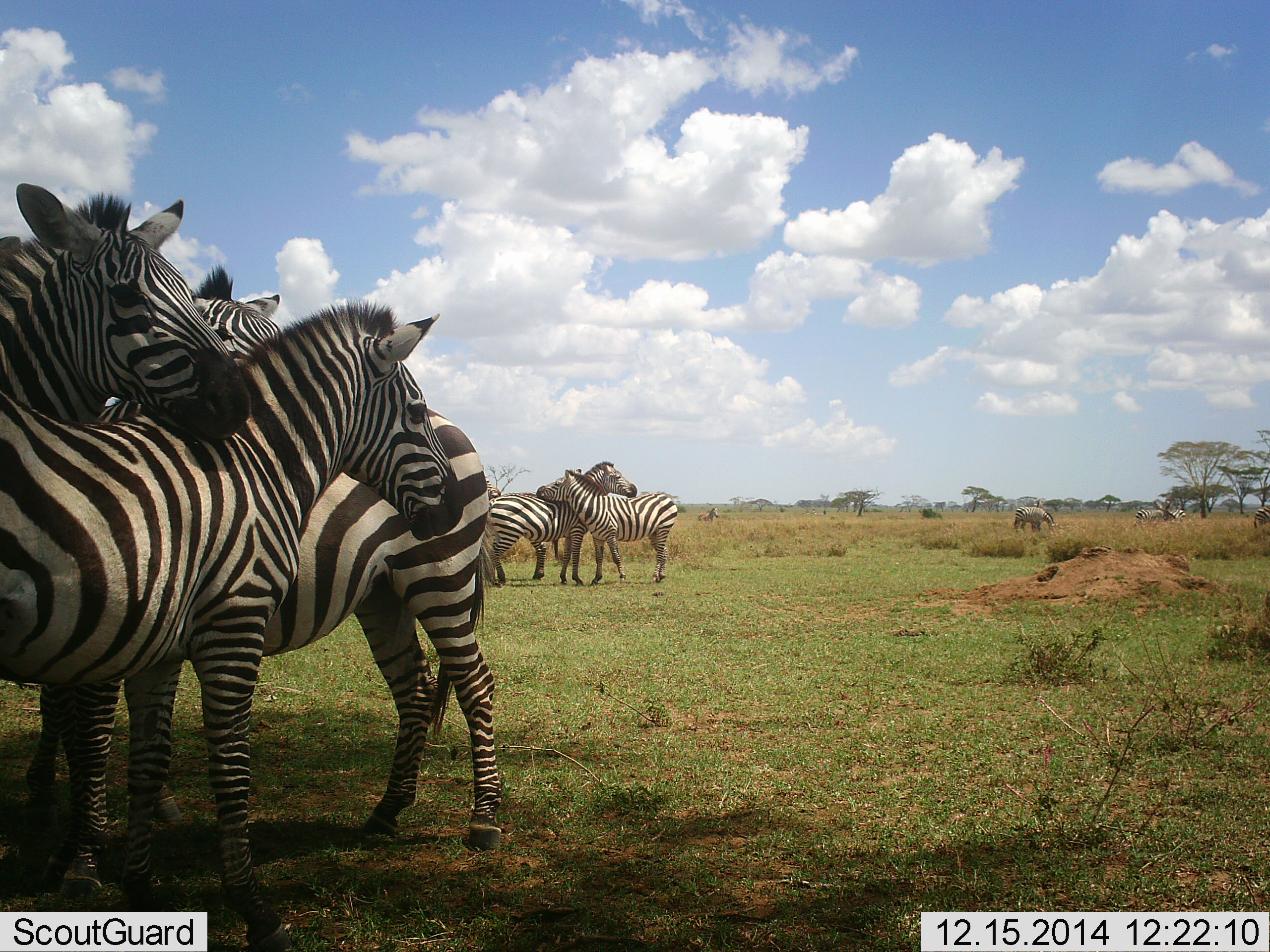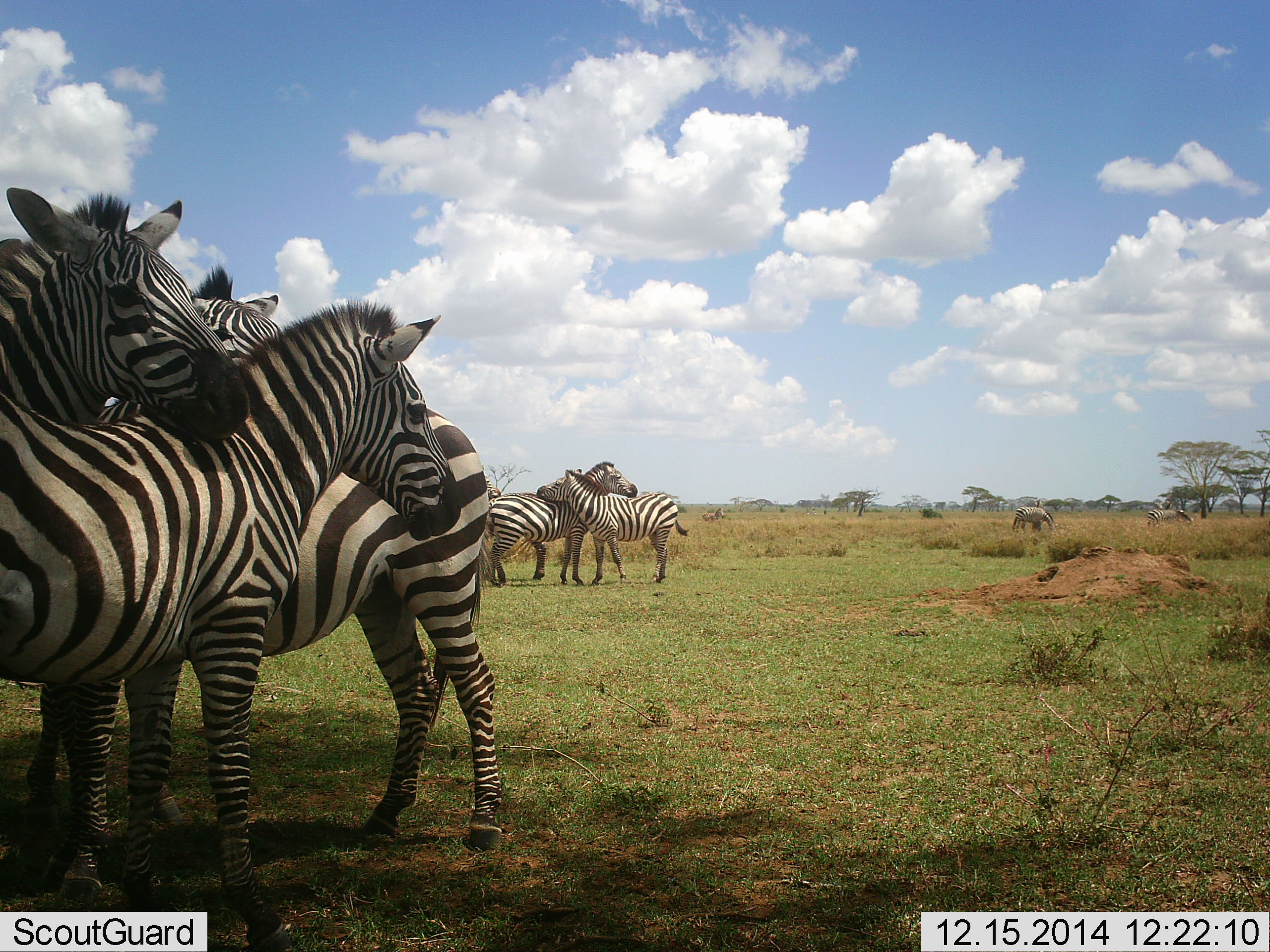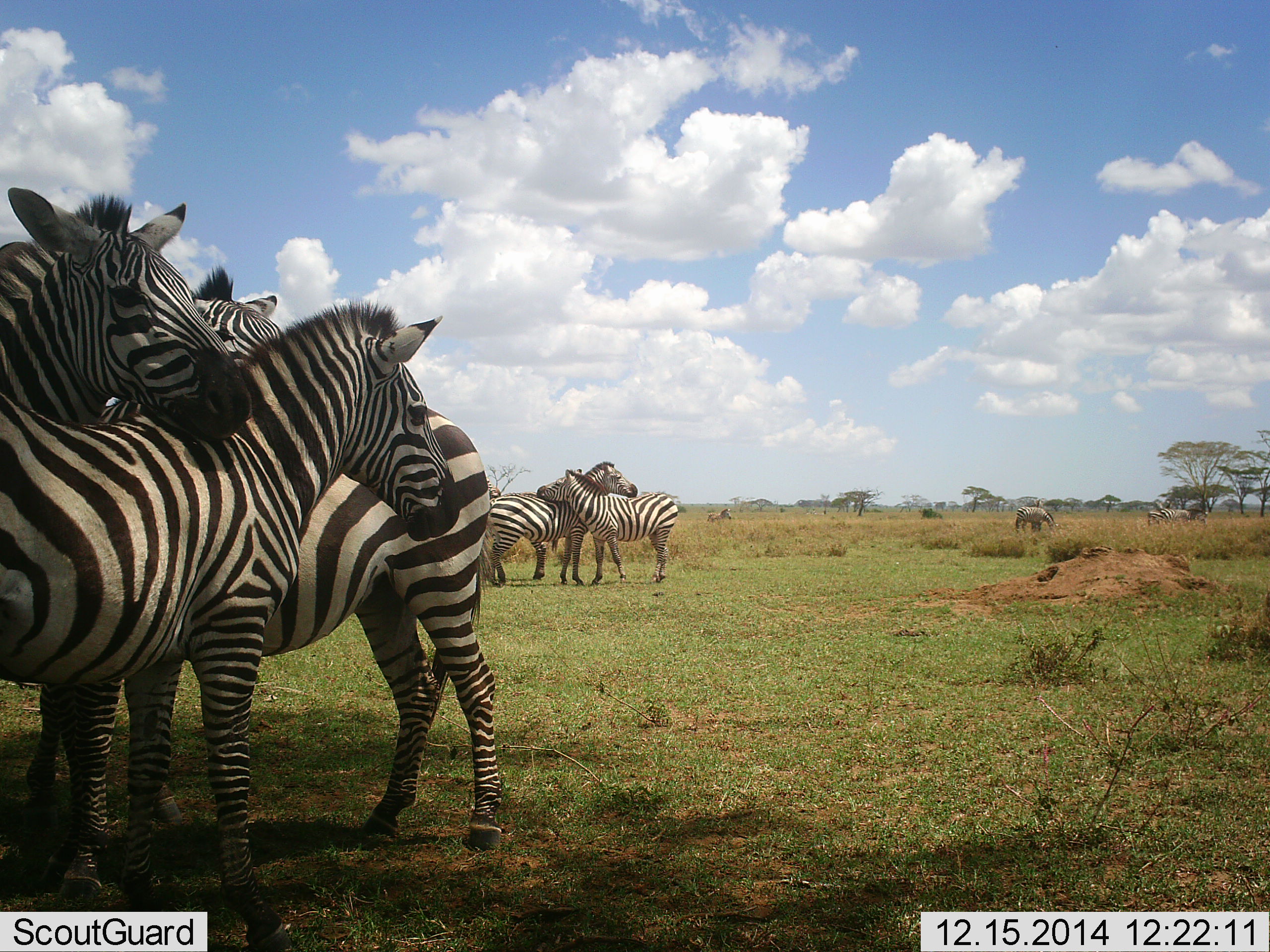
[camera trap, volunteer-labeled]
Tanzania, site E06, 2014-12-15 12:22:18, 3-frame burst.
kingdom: Animalia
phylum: Chordata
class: Mammalia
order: Perissodactyla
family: Equidae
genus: Equus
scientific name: Equus quagga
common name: plains zebra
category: zebra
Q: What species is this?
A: Zebra (plains zebra) (Equus quagga).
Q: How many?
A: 6.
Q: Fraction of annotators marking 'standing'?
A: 82%.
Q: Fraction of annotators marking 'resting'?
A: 0%.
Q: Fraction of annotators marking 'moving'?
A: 27%.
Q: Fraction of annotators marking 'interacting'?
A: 82%.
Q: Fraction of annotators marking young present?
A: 0%.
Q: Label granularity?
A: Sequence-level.